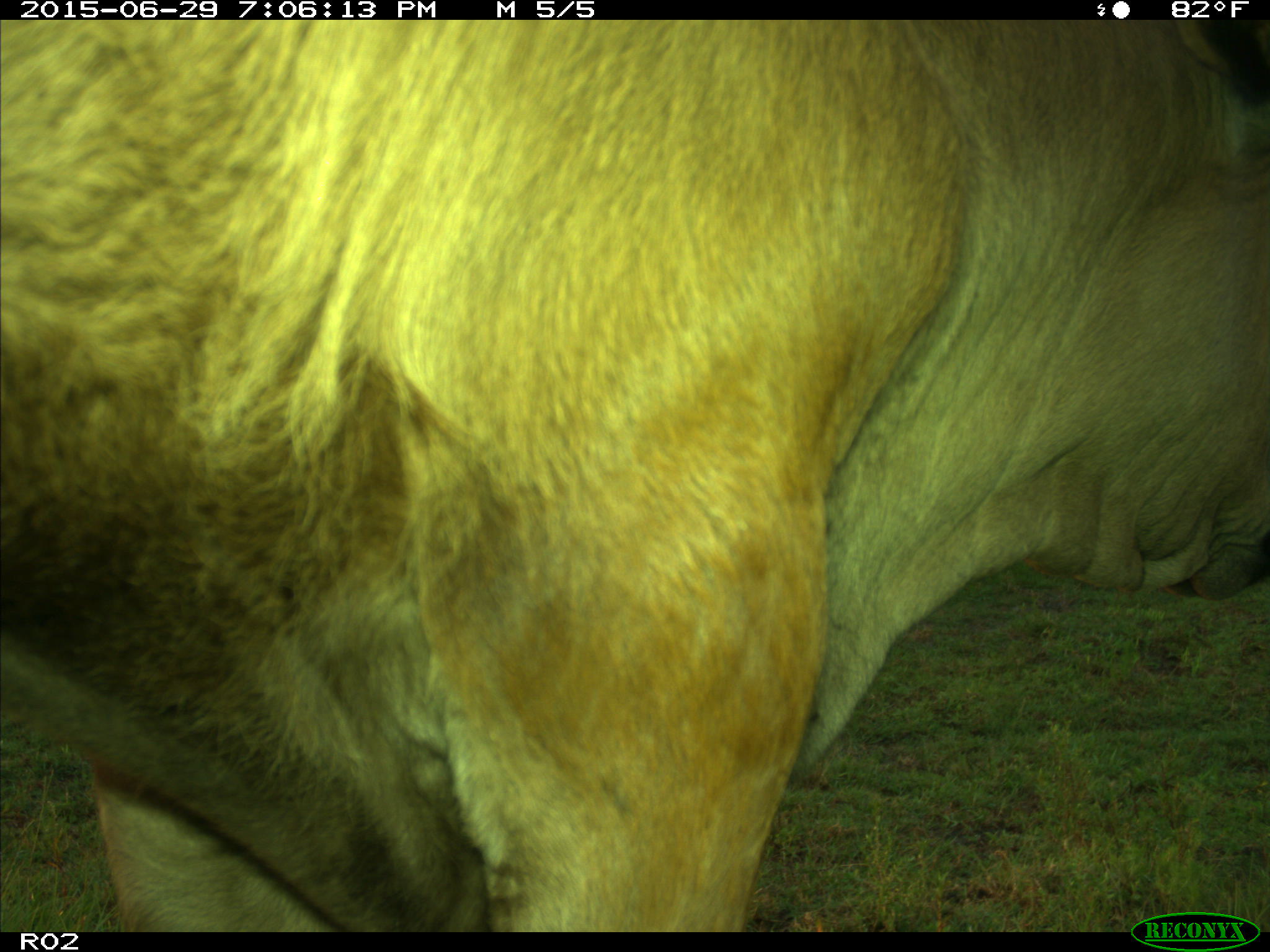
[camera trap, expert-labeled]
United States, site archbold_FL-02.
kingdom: Animalia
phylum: Chordata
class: Mammalia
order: Artiodactyla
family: Bovidae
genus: Bos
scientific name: Bos taurus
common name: domestic cow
Bos taurus (domestic cow).